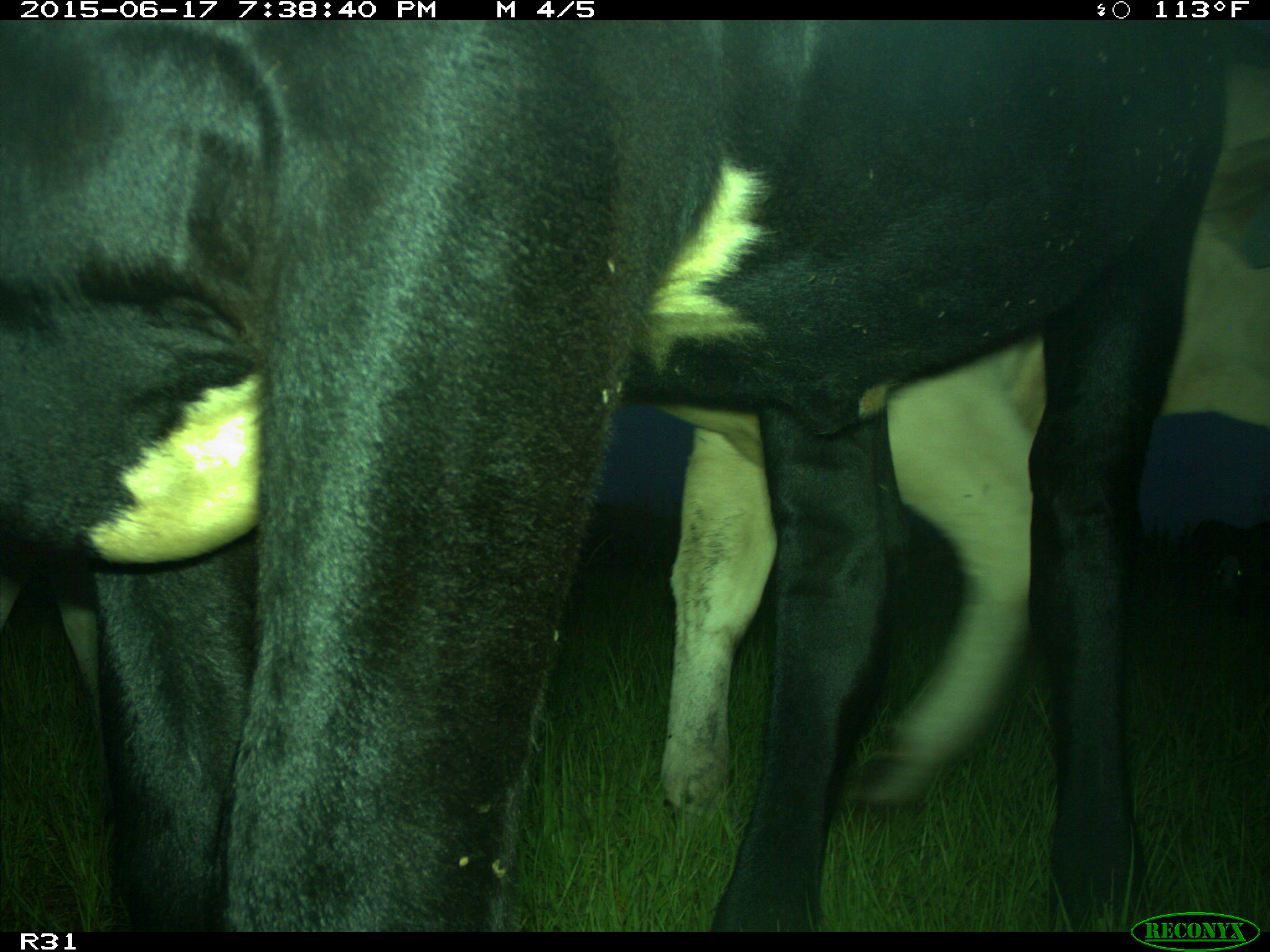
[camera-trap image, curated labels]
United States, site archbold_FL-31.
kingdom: Animalia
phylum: Chordata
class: Mammalia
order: Artiodactyla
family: Bovidae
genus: Bos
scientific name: Bos taurus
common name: domestic cow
Bos taurus (domestic cow).